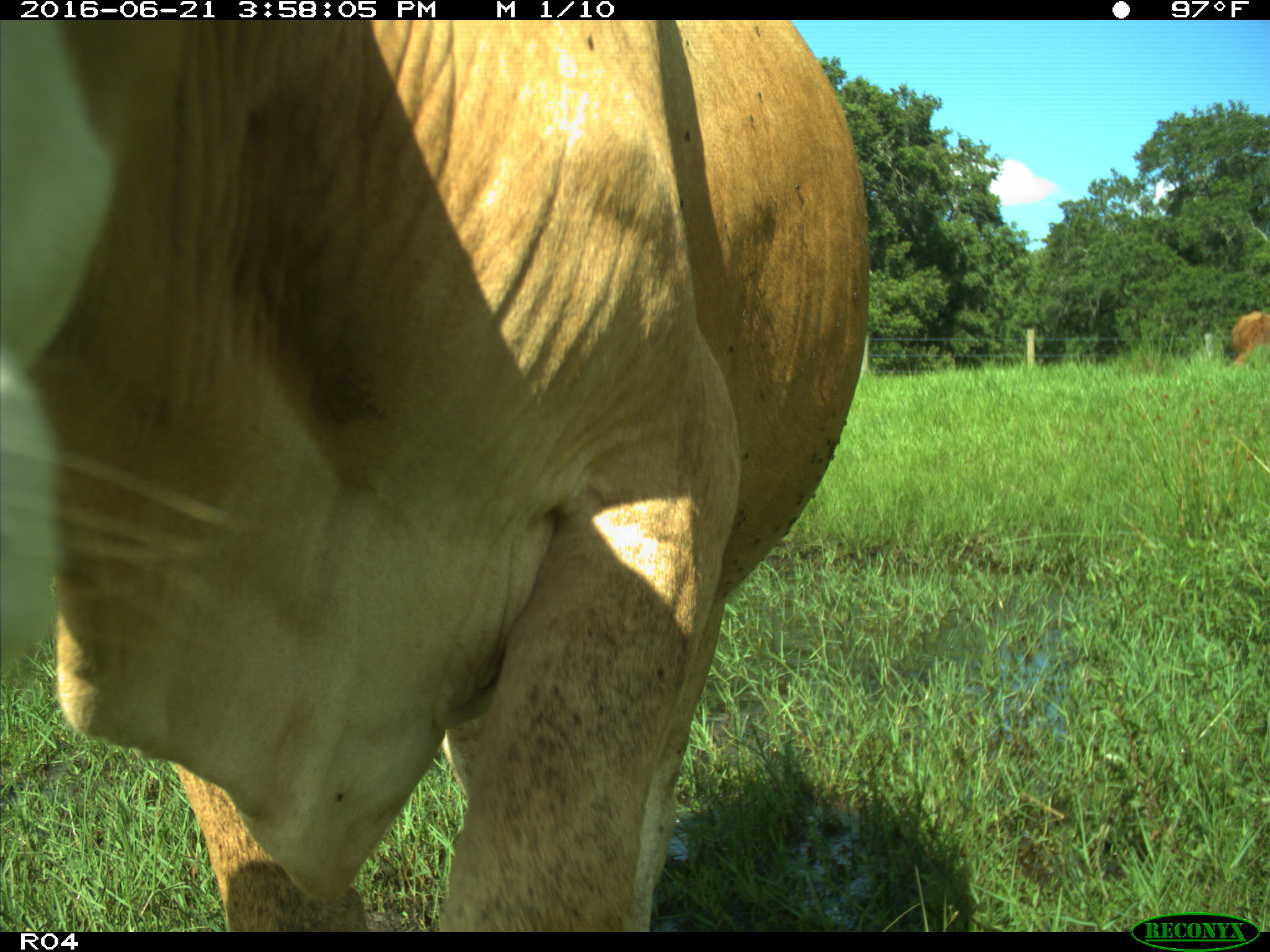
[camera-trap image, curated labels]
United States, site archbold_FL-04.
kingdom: Animalia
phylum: Chordata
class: Mammalia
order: Artiodactyla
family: Bovidae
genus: Bos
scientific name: Bos taurus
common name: domestic cow